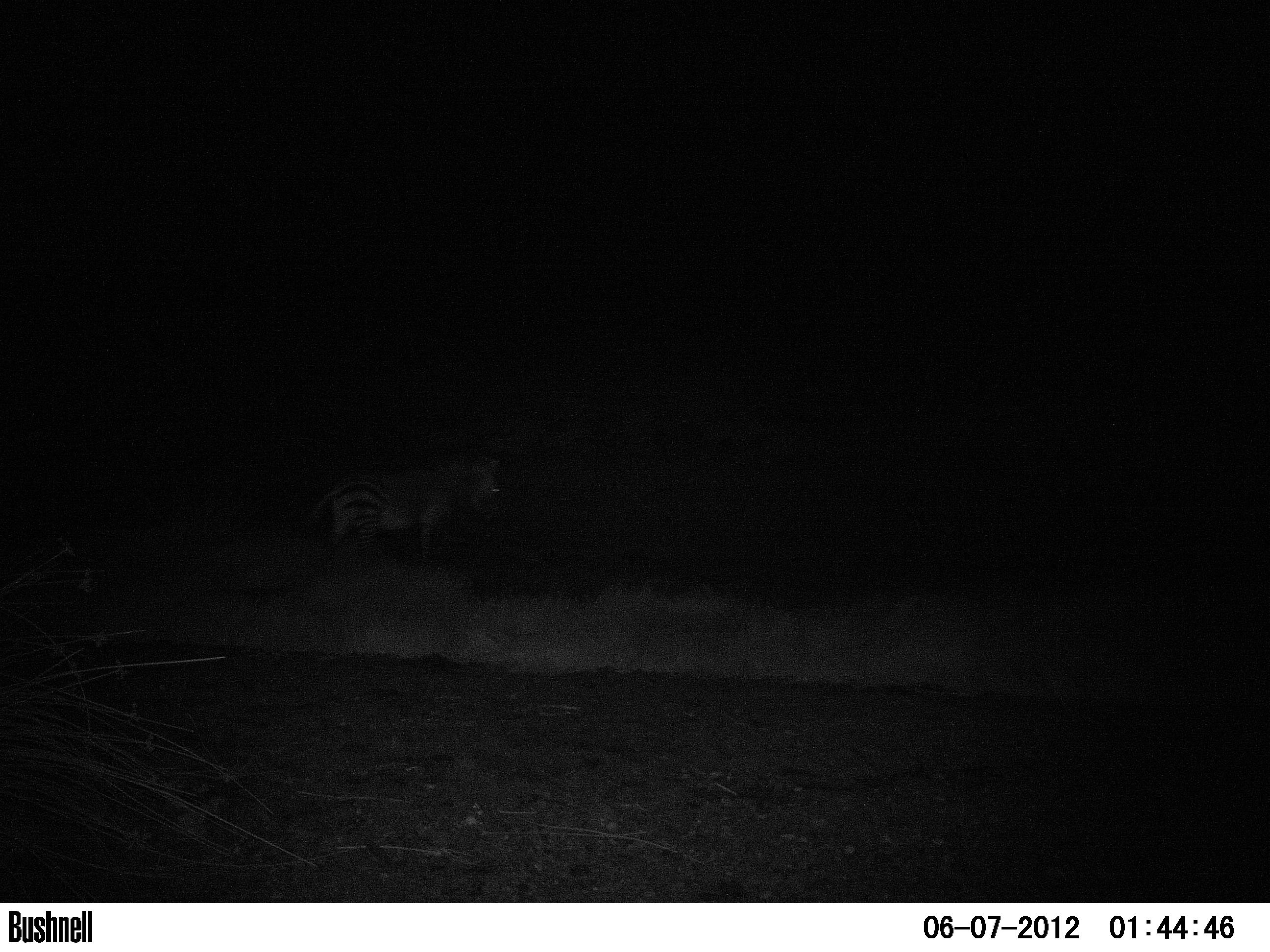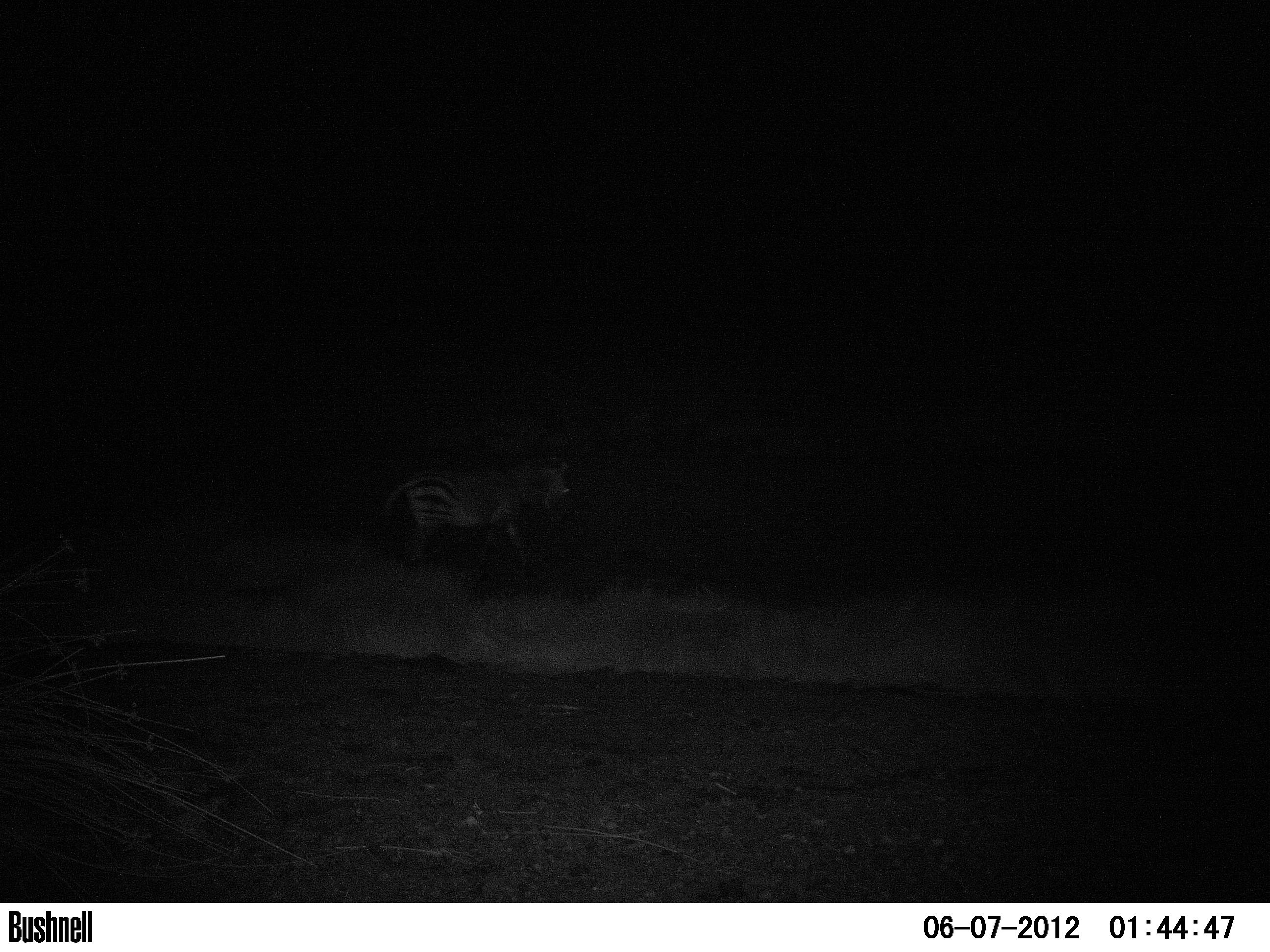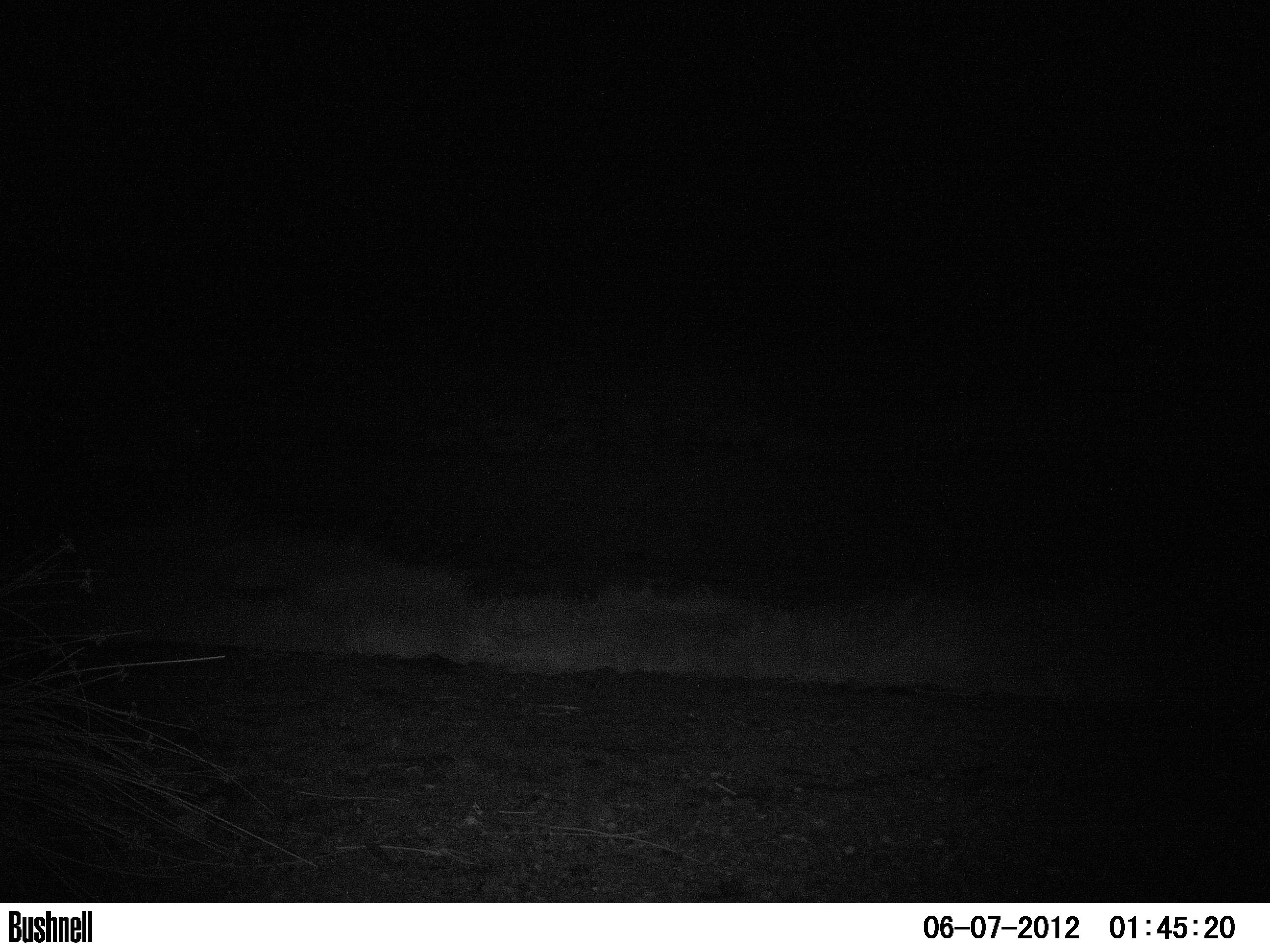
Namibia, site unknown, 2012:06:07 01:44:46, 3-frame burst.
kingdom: Animalia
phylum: Chordata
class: Mammalia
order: Perissodactyla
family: Equidae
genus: Equus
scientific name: Equus zebra hartmannae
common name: hartmann's mountain zebra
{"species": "Equus zebra hartmannae (hartmann's mountain zebra)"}